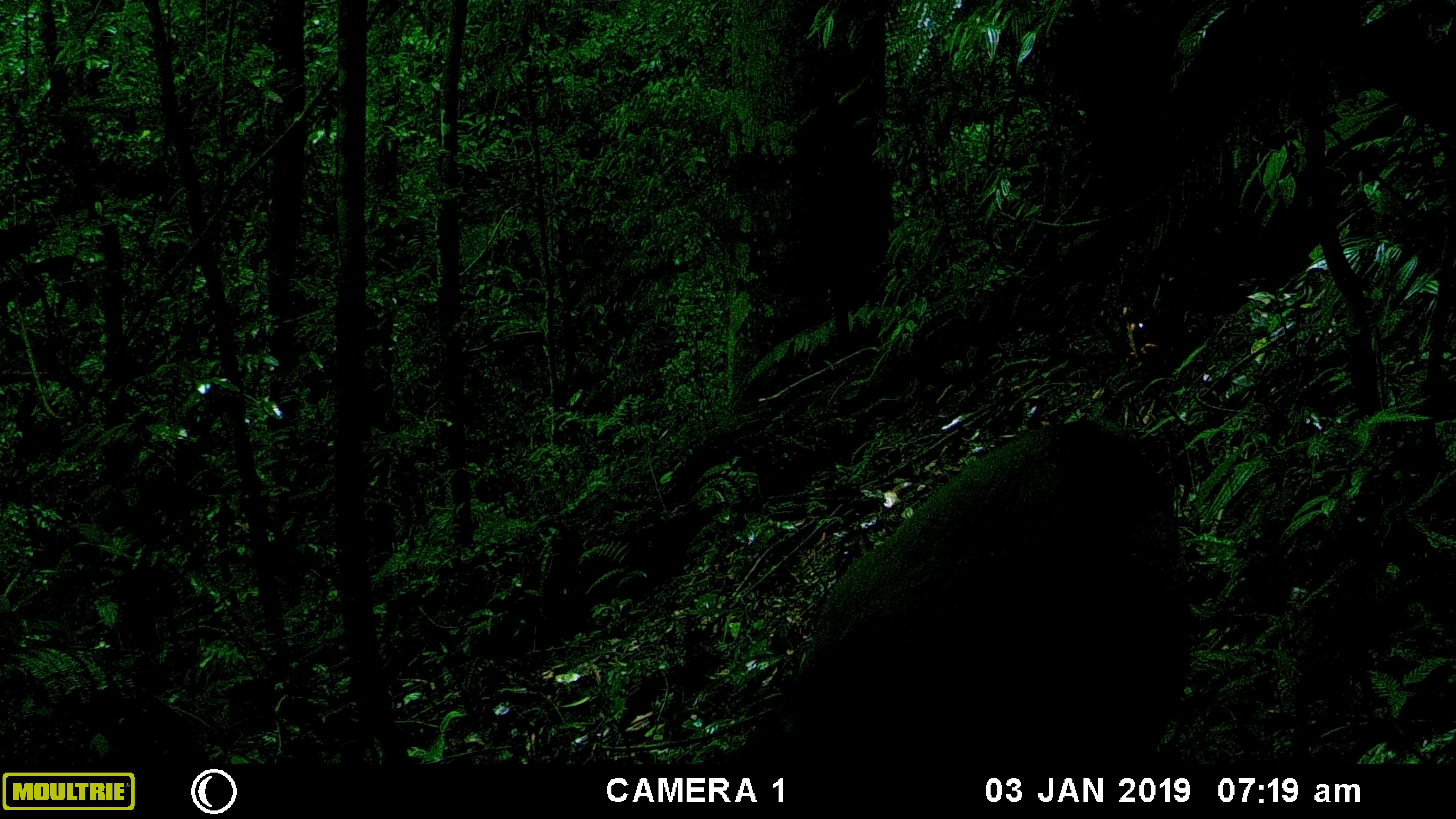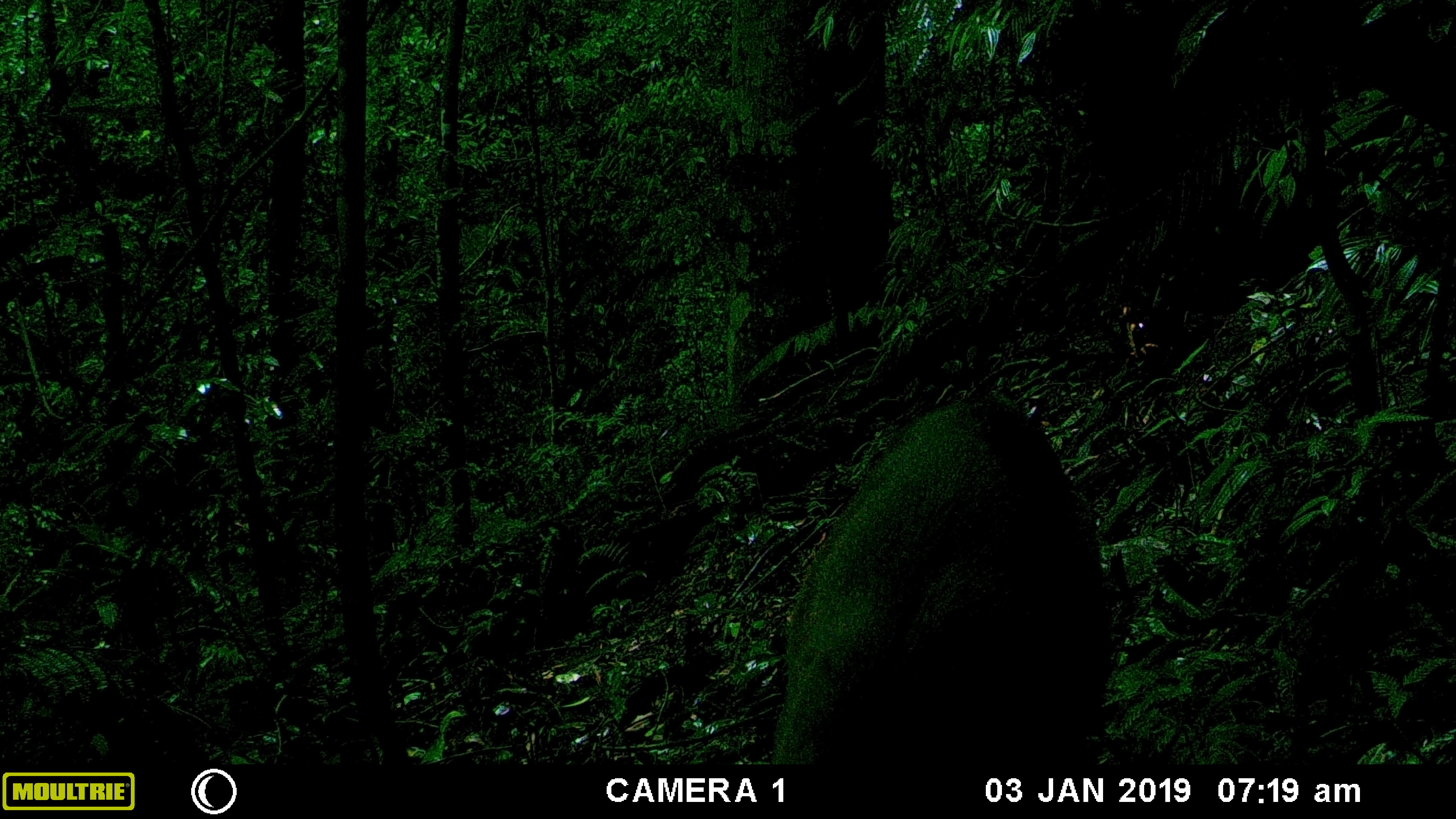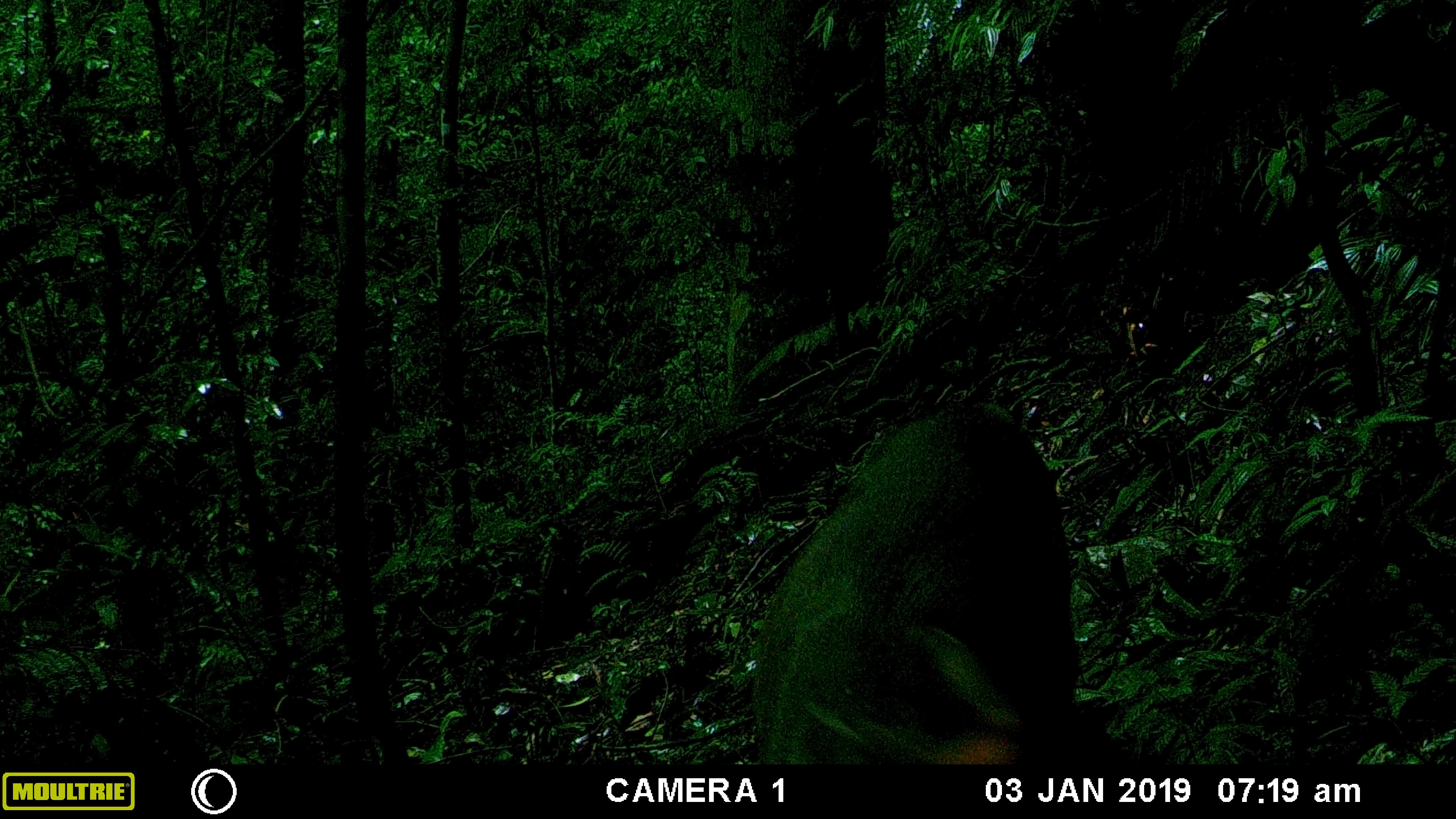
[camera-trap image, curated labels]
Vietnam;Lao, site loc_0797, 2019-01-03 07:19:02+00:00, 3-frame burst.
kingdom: Animalia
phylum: Chordata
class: Mammalia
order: Artiodactyla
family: Cervidae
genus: Muntiacus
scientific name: Muntiacus rooseveltorum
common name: roosevelt's muntjac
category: roosevelts muntjac group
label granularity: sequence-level